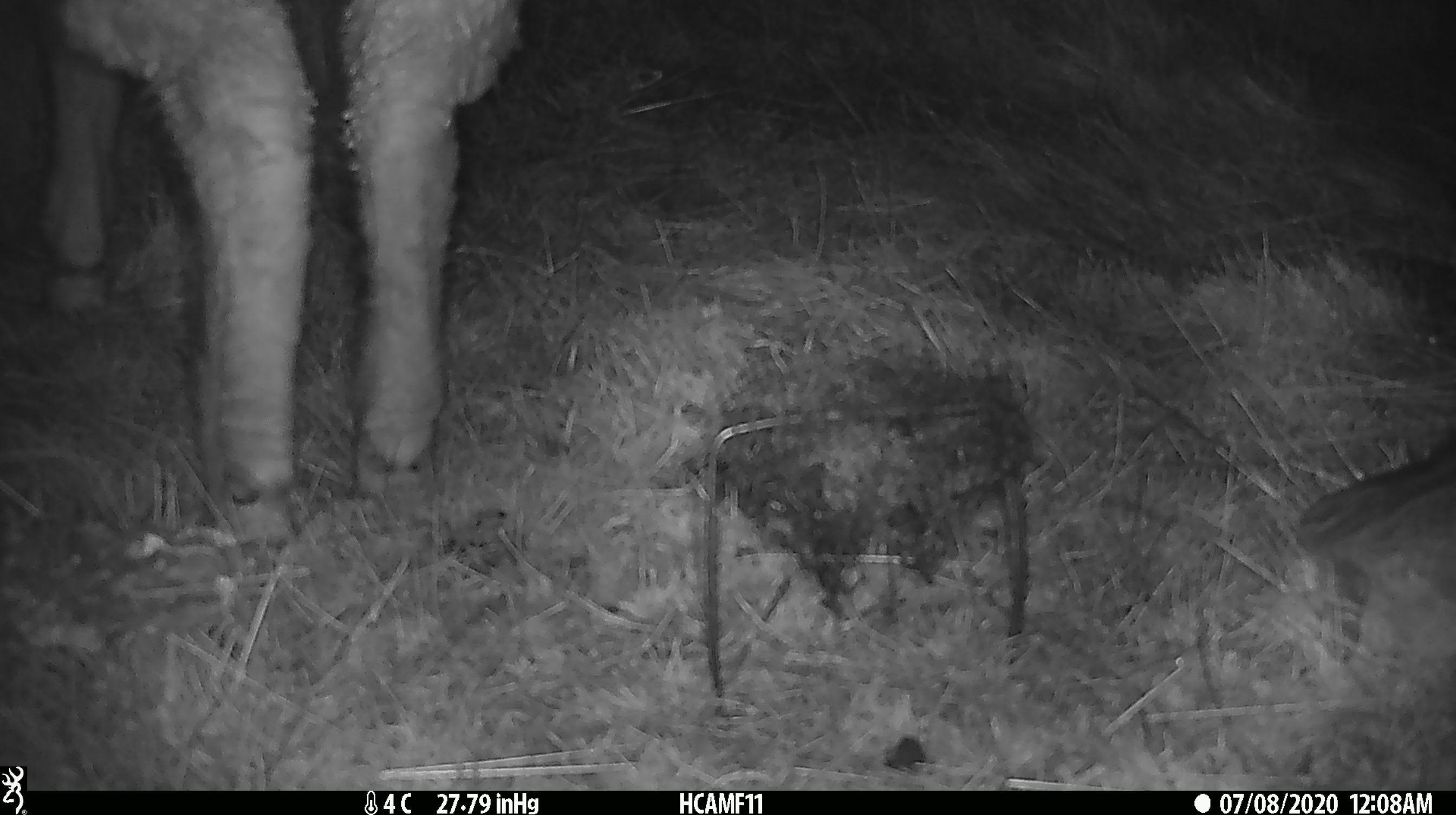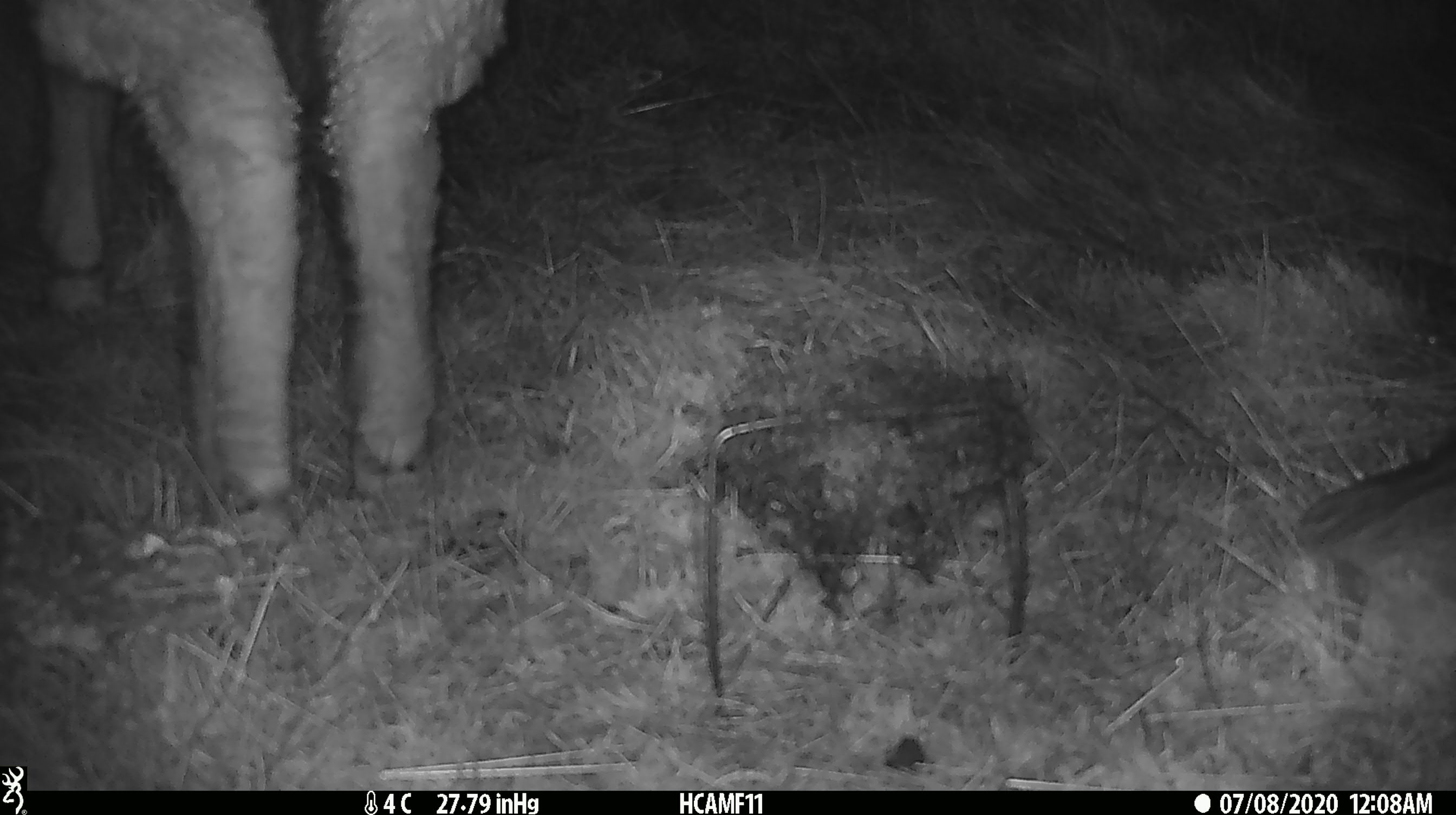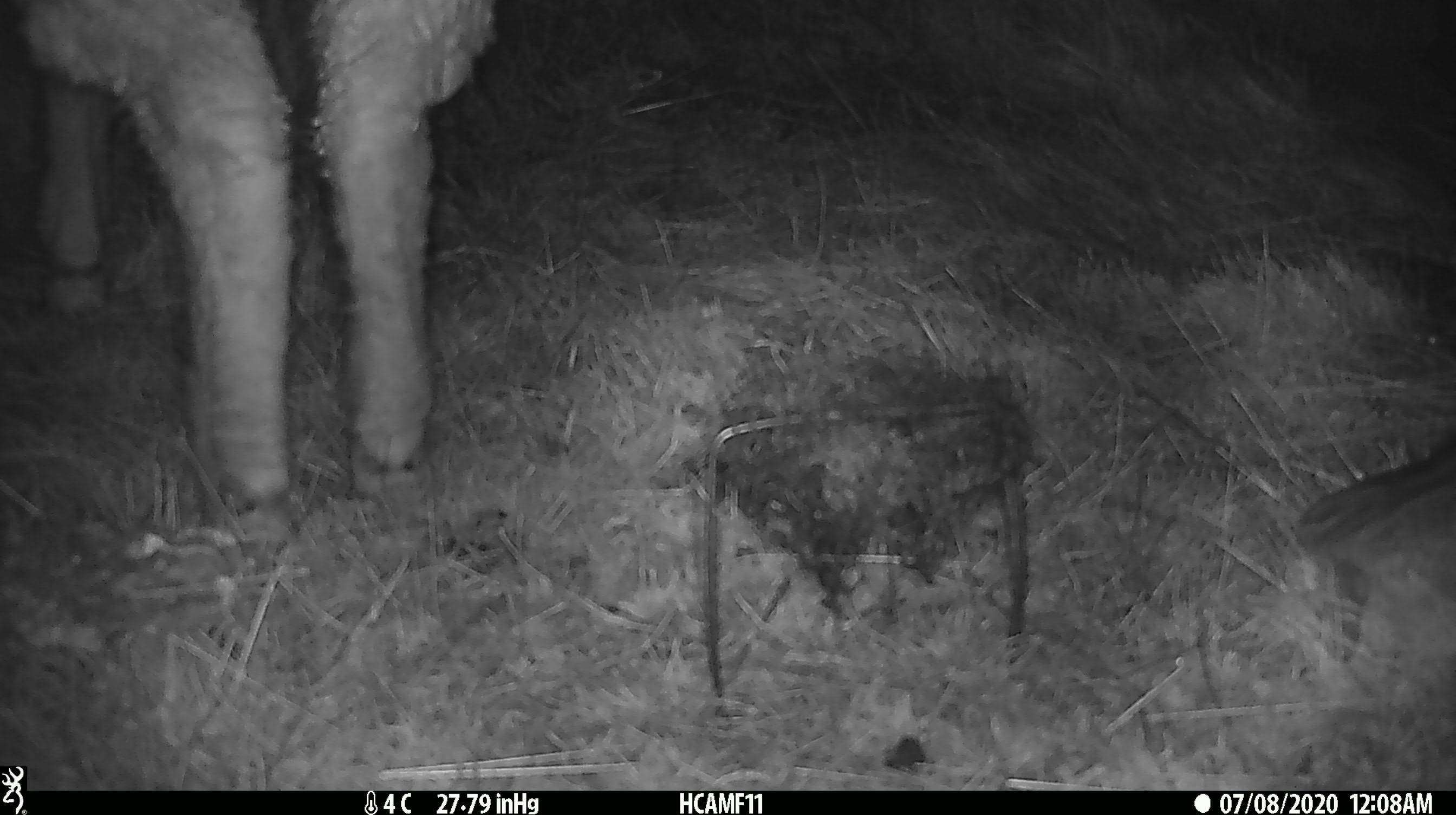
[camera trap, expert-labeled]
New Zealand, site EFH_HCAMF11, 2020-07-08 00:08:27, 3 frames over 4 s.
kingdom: Animalia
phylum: Chordata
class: Mammalia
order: Artiodactyla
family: Bovidae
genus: Ovis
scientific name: Ovis aries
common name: domestic sheep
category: sheep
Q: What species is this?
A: Sheep (domestic sheep) (Ovis aries).